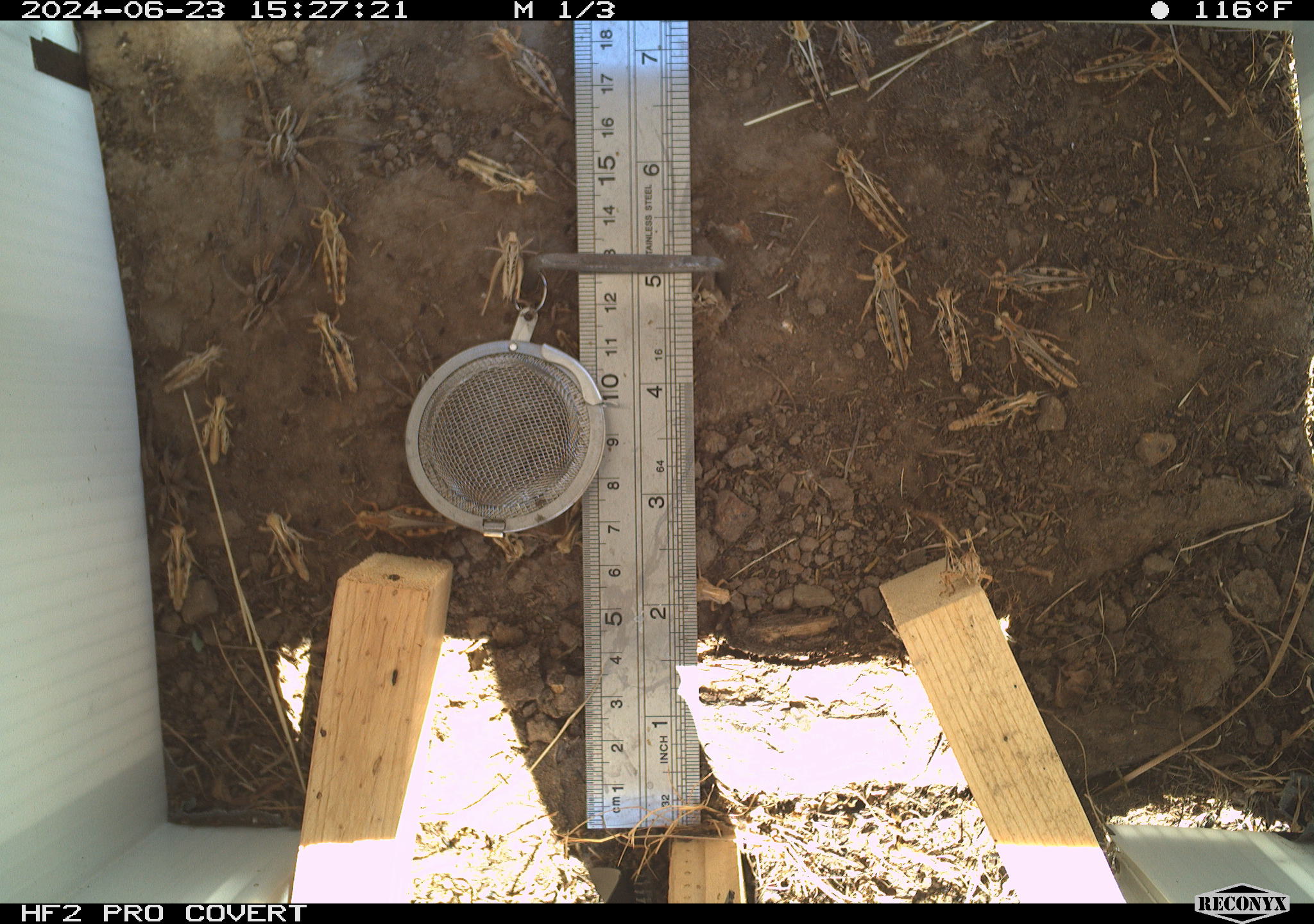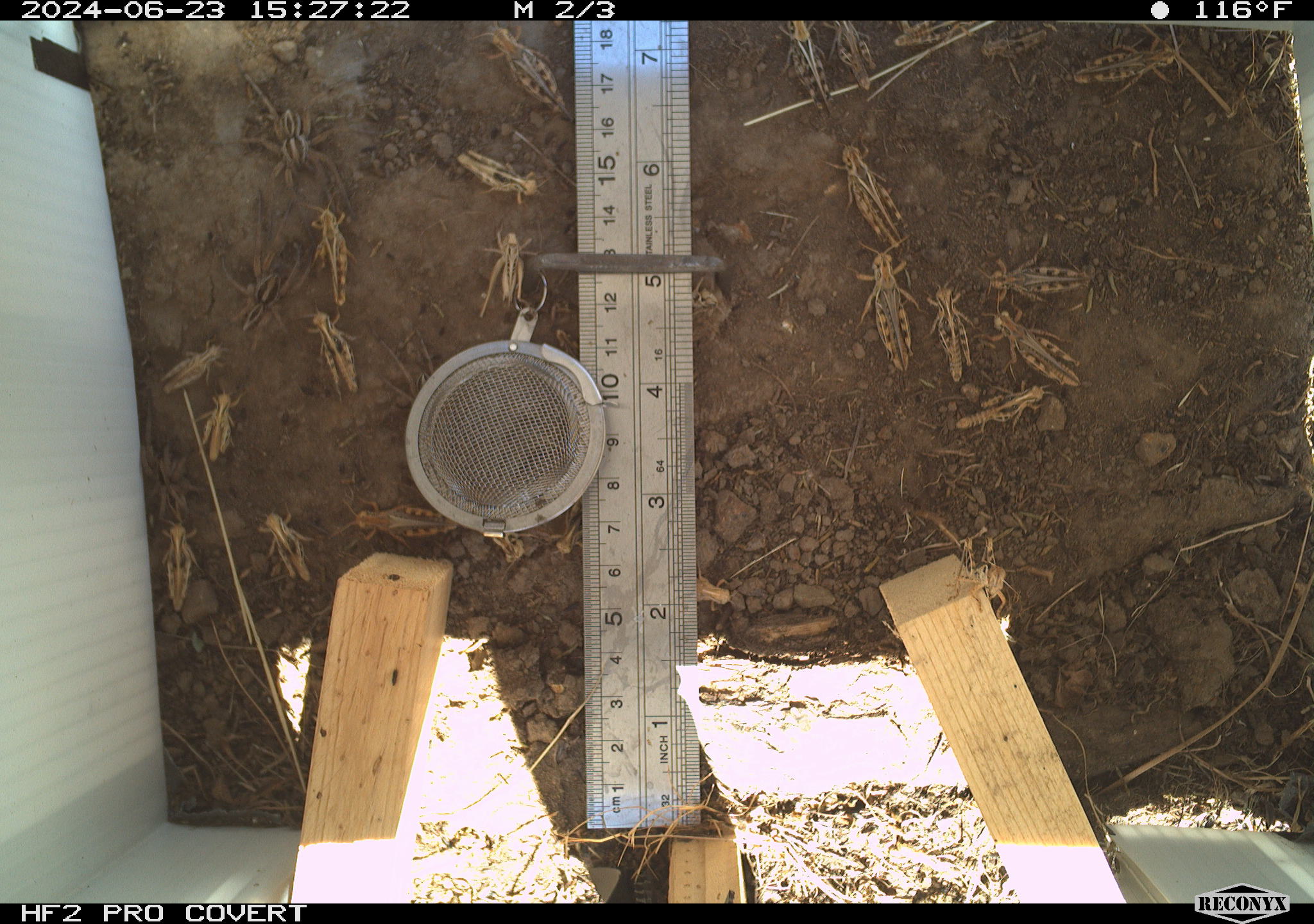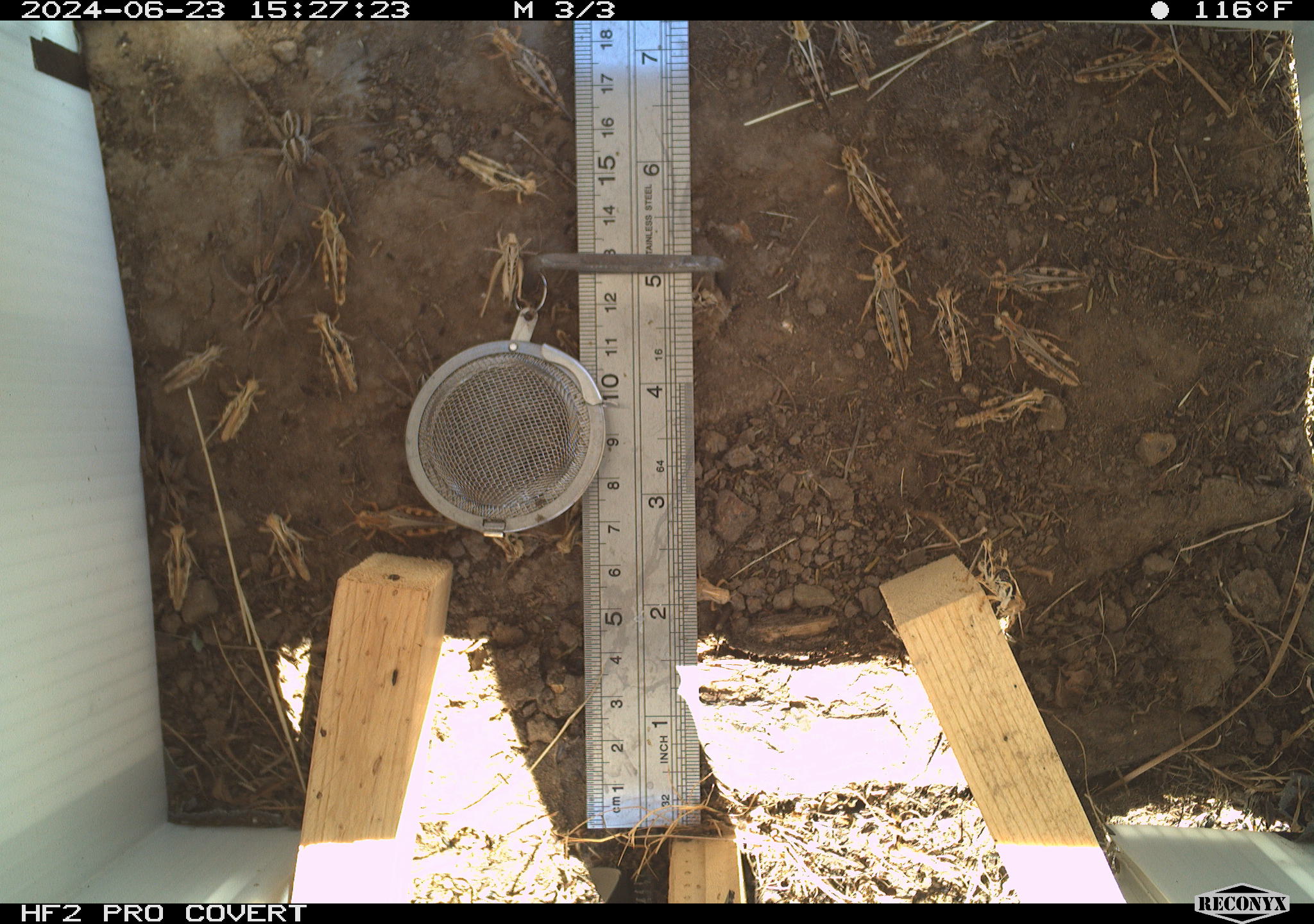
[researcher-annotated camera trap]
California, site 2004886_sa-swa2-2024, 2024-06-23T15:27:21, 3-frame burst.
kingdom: Animalia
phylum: Arthropoda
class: Insecta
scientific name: Insecta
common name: insect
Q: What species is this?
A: Insect (Insecta).